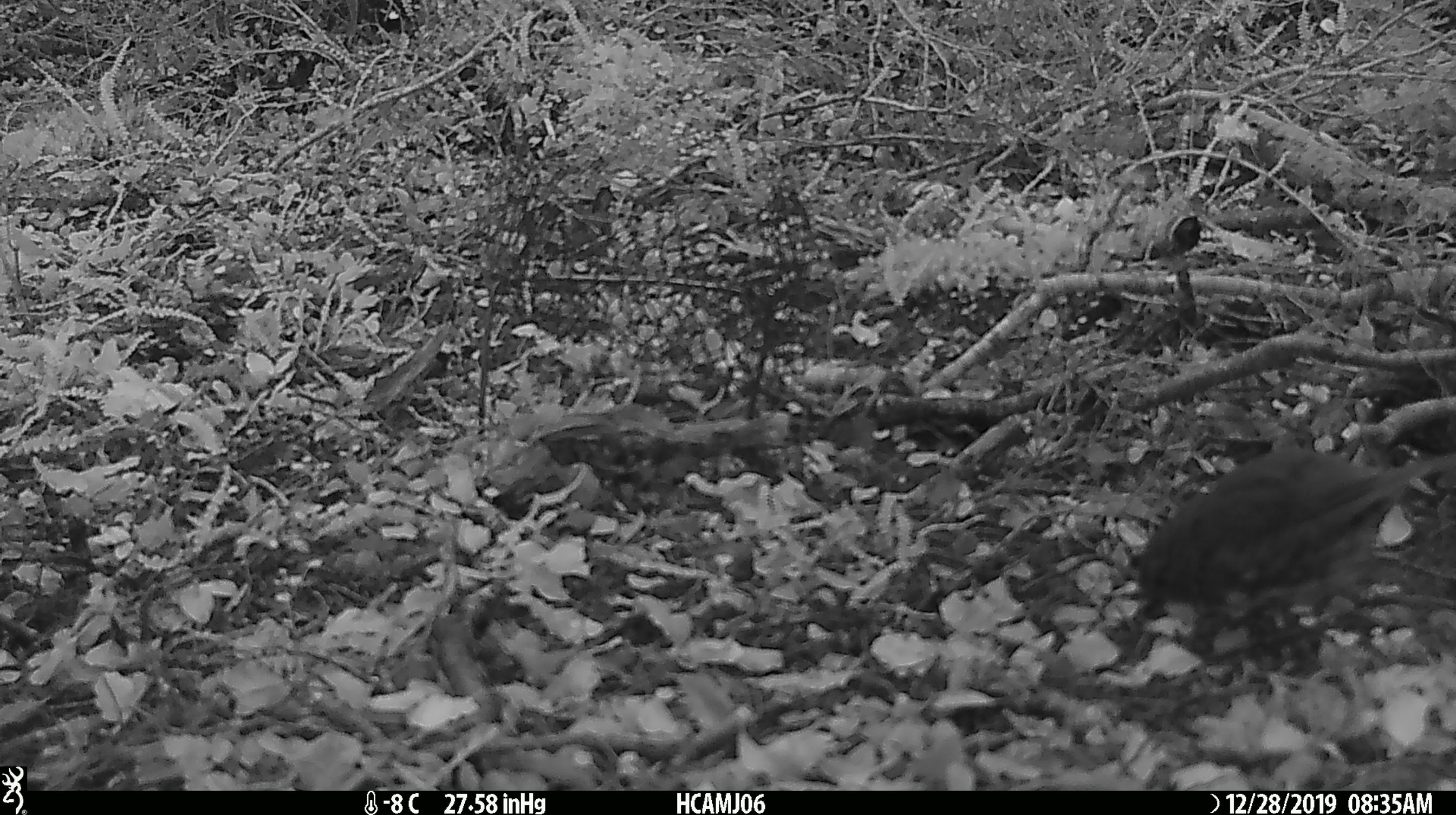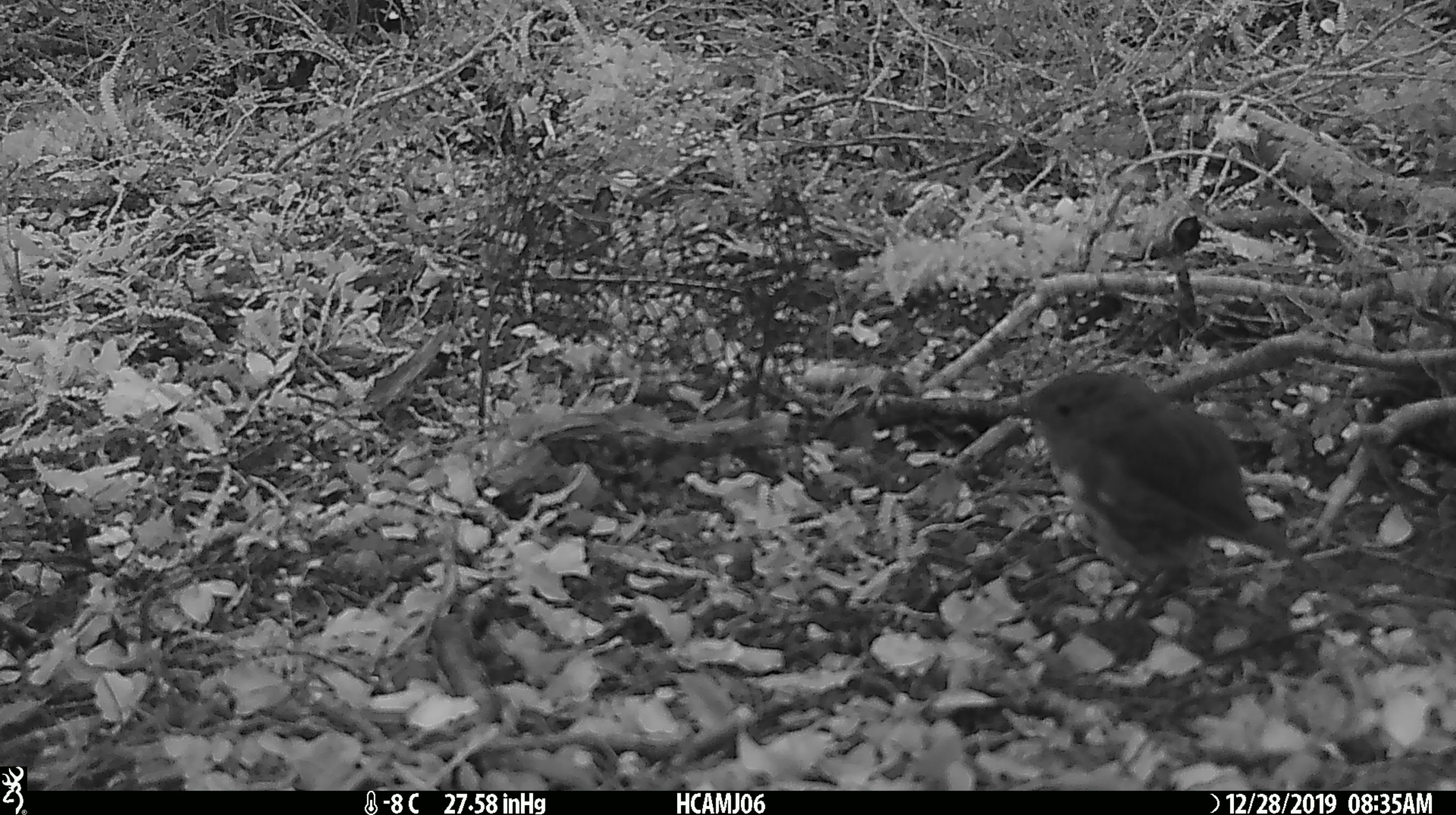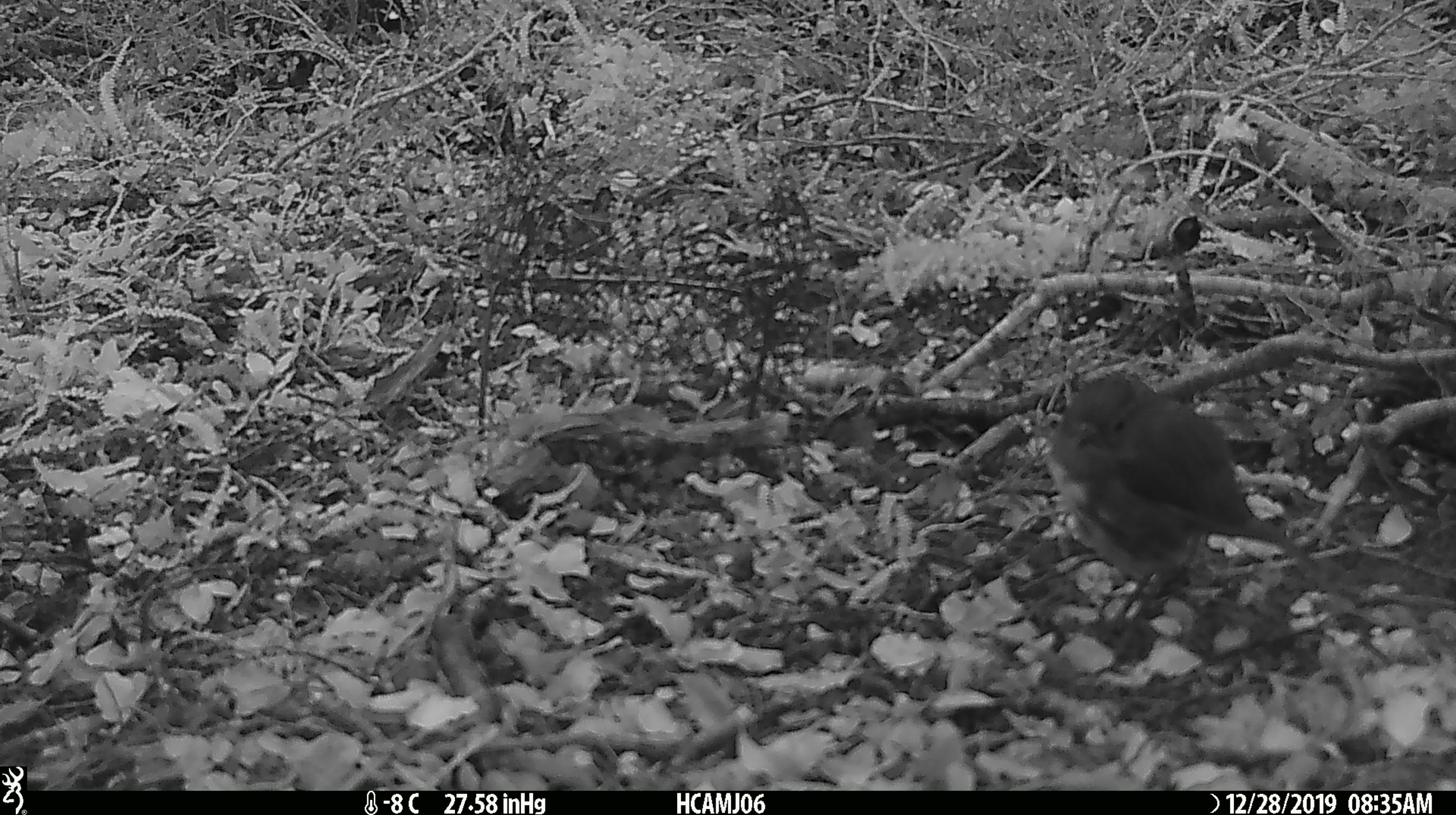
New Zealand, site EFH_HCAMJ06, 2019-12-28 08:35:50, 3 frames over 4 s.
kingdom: Animalia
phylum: Chordata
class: Aves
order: Passeriformes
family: Petroicidae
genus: Petroica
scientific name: Petroica australis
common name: new zealand robin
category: robin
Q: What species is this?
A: Robin (new zealand robin) (Petroica australis).